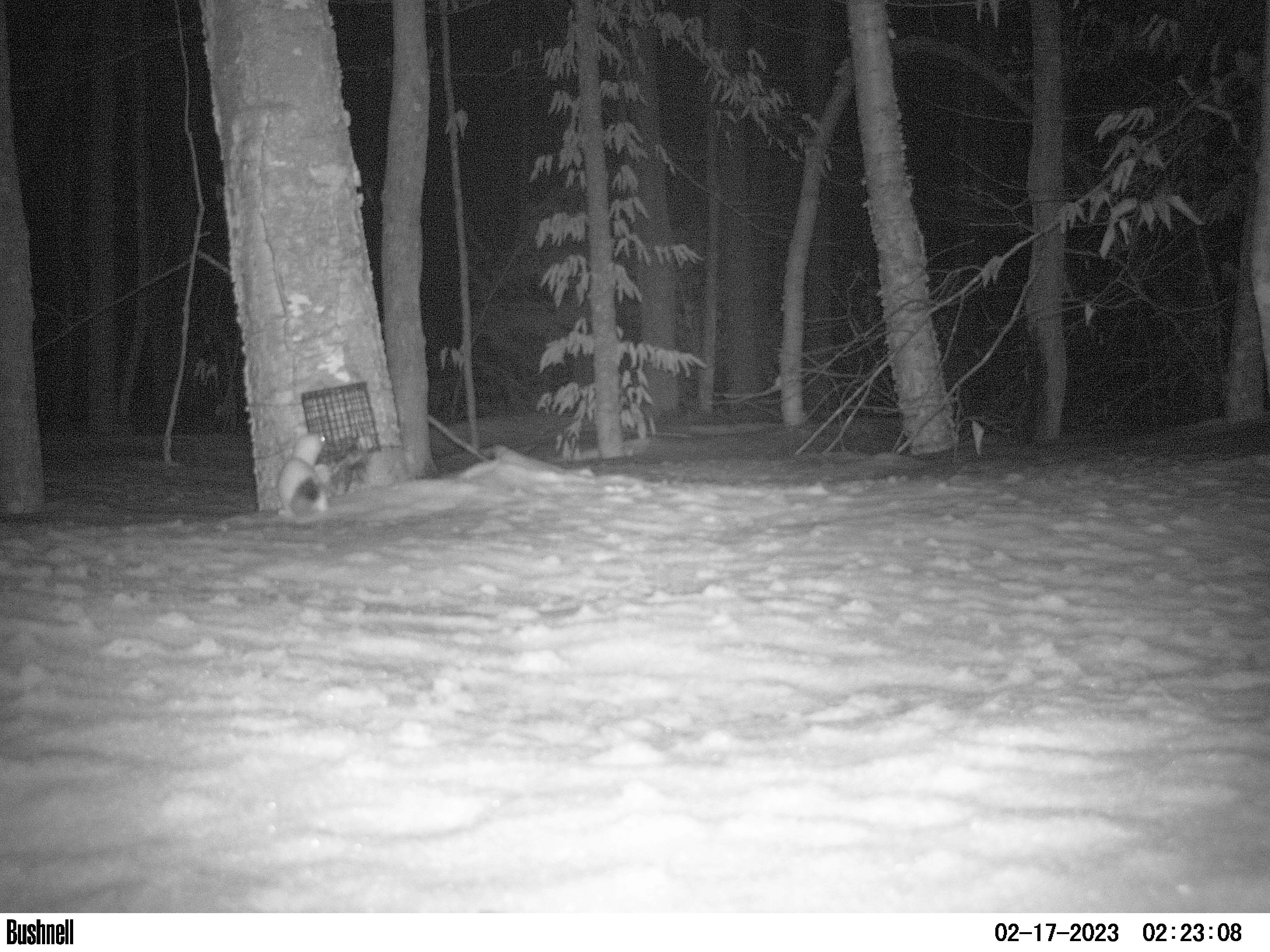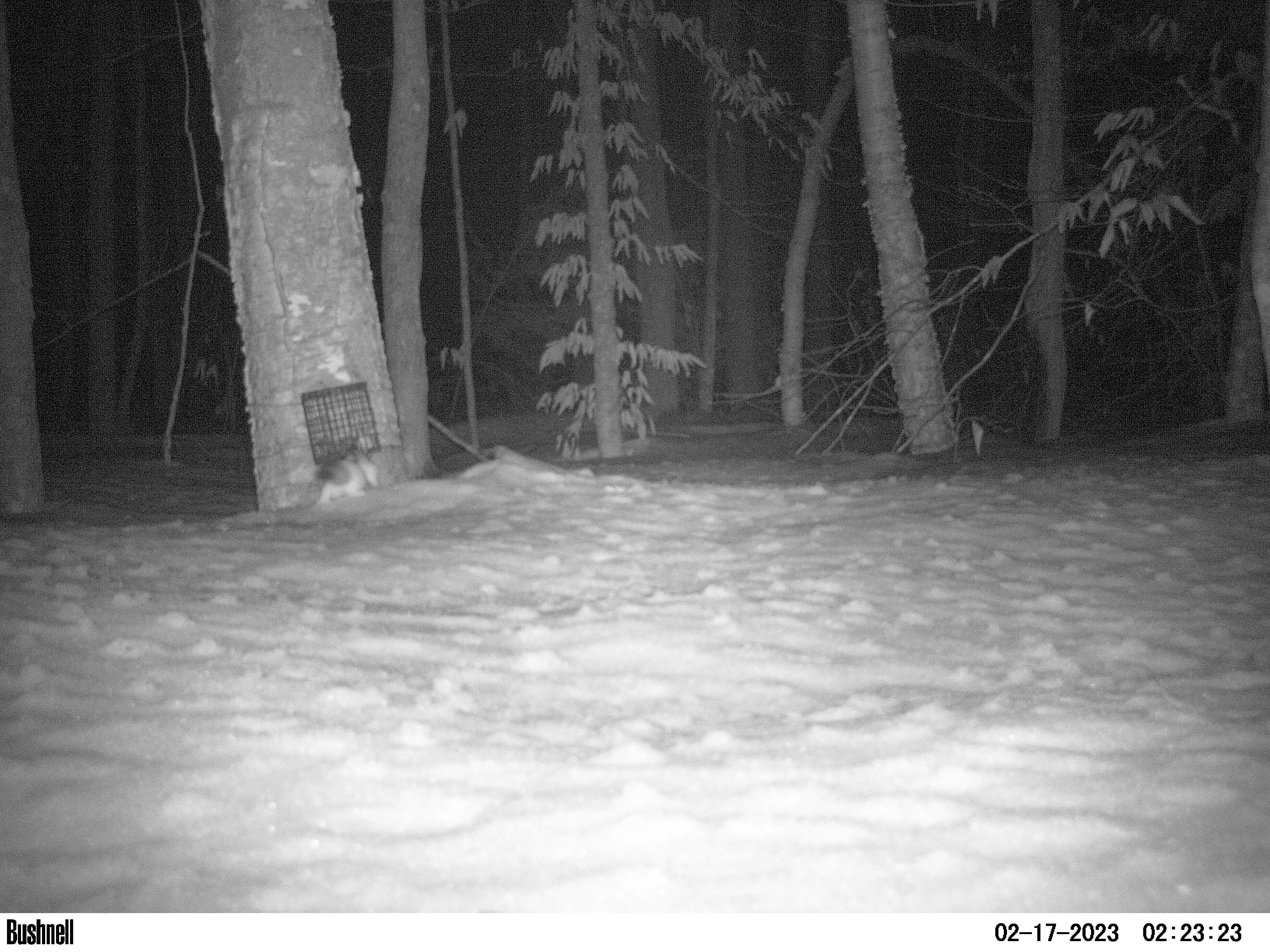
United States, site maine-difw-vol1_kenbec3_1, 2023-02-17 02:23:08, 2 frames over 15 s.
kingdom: Animalia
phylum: Chordata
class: Mammalia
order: Carnivora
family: Mustelidae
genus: Neogale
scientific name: Neogale frenata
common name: long-tailed weasel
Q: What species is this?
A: Long-tailed weasel (Neogale frenata).